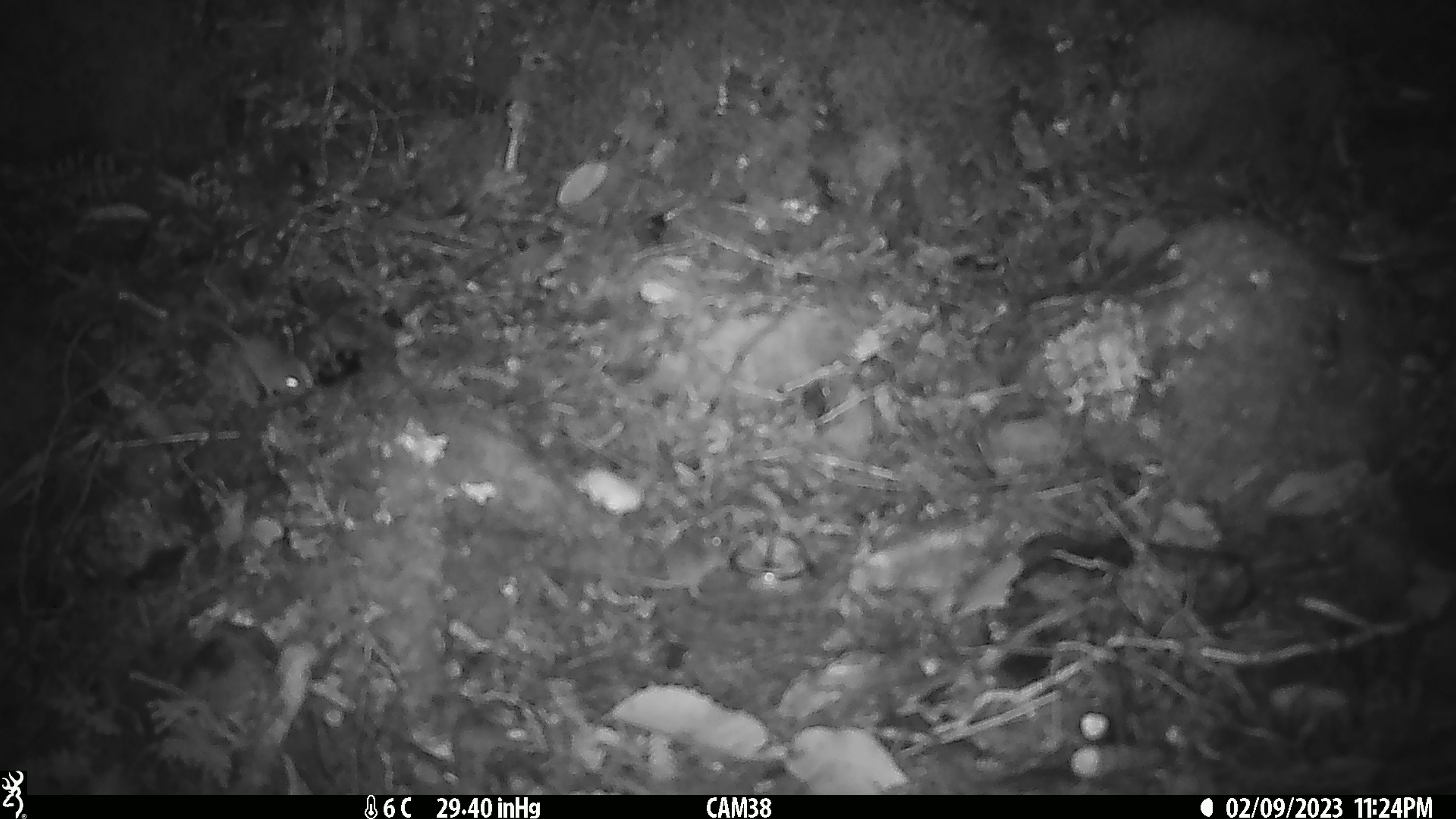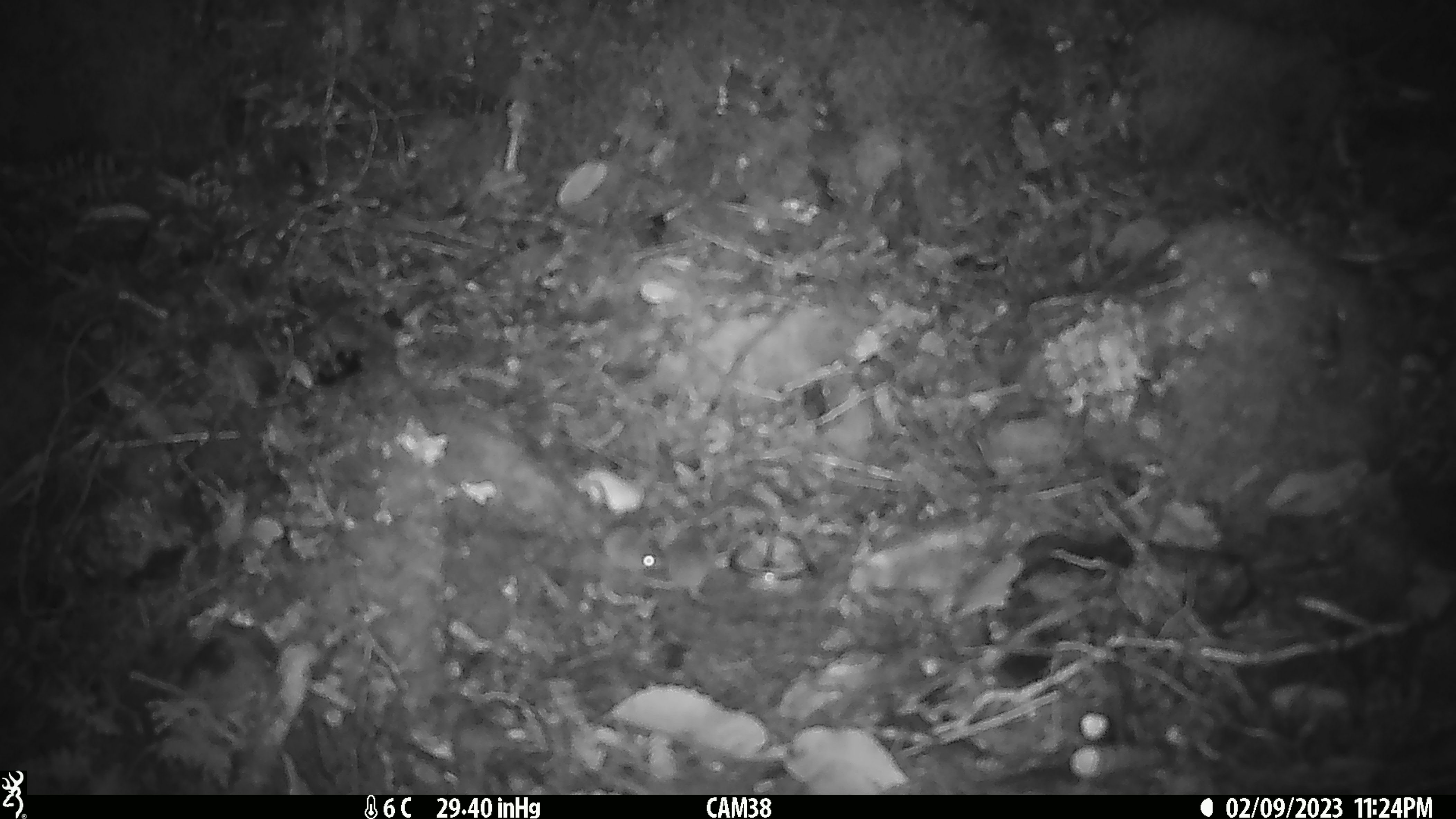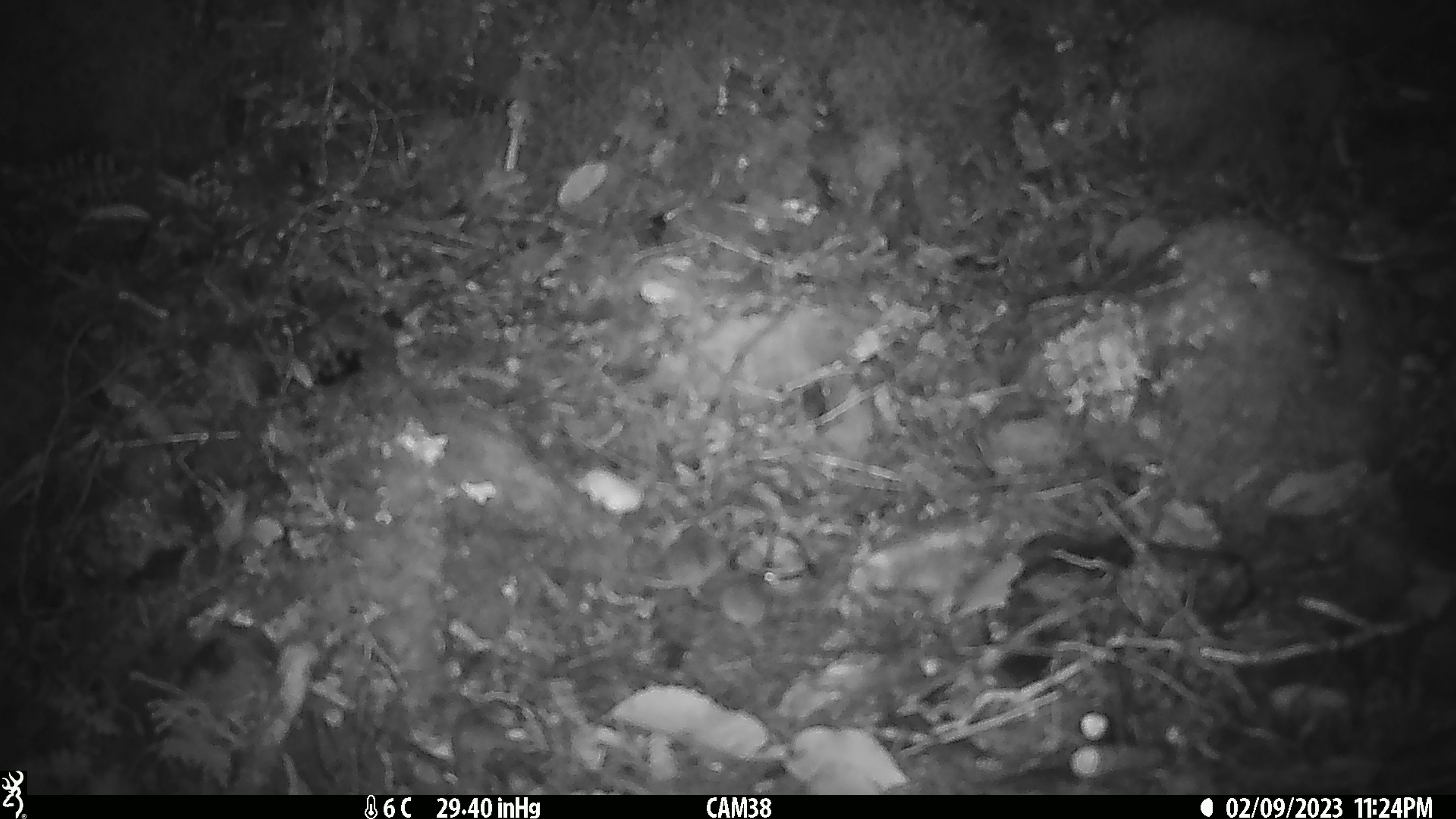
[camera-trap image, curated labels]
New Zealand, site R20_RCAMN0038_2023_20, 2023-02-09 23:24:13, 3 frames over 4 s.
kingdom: Animalia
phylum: Chordata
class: Mammalia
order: Rodentia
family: Muridae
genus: Mus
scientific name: Mus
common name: mouse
Mouse (Mus).